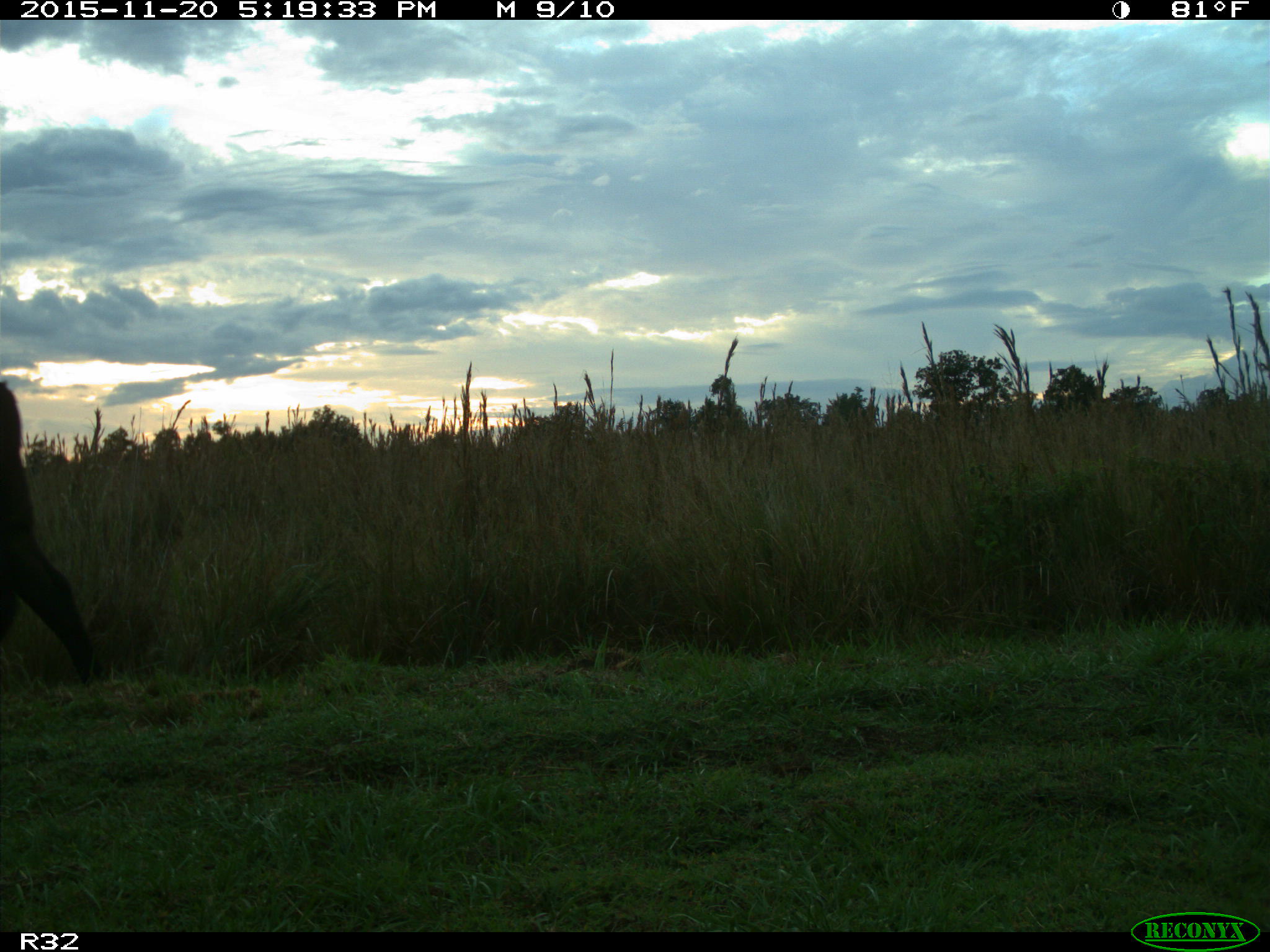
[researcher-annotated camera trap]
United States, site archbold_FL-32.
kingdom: Animalia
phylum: Chordata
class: Mammalia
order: Artiodactyla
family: Bovidae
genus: Bos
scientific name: Bos taurus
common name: domestic cow